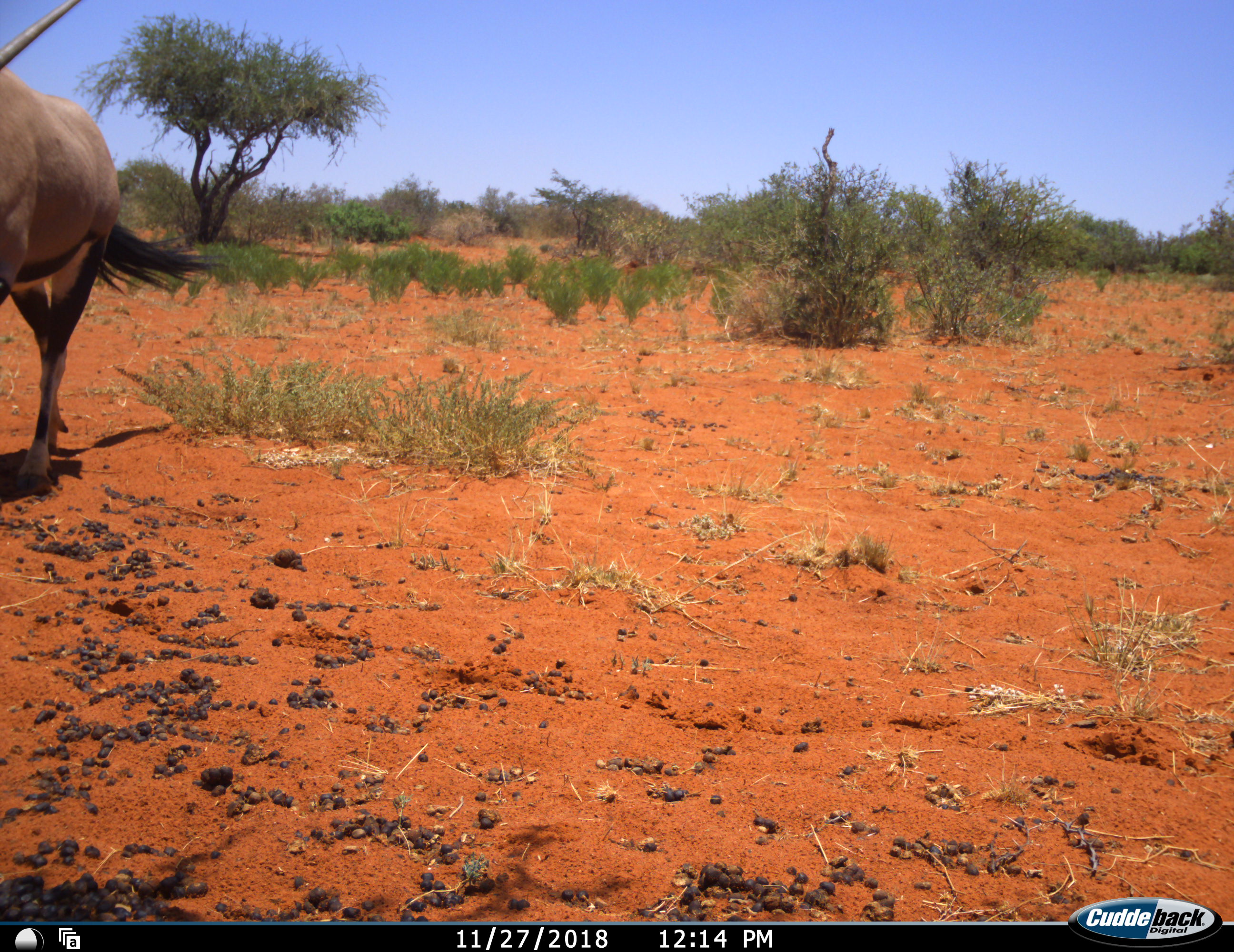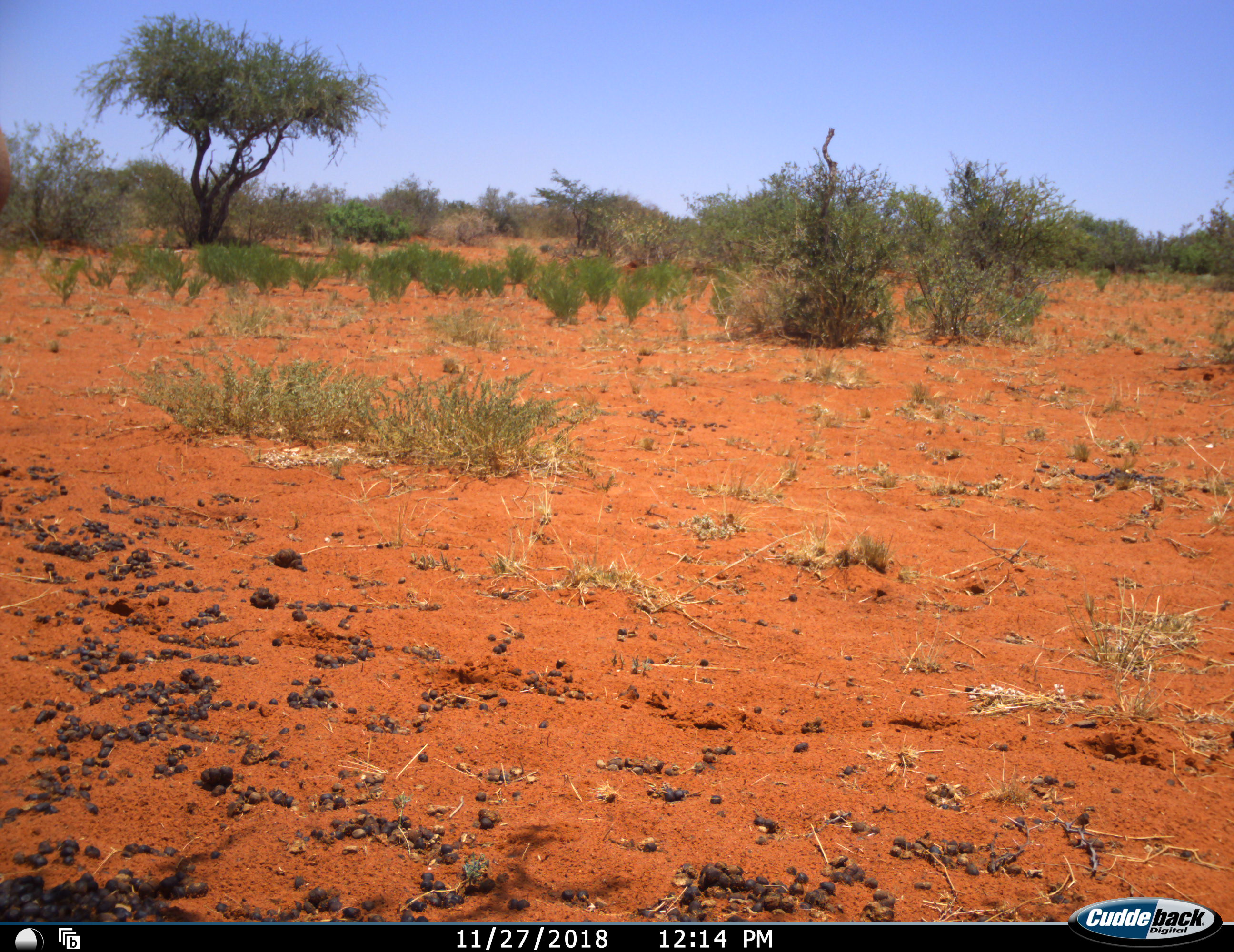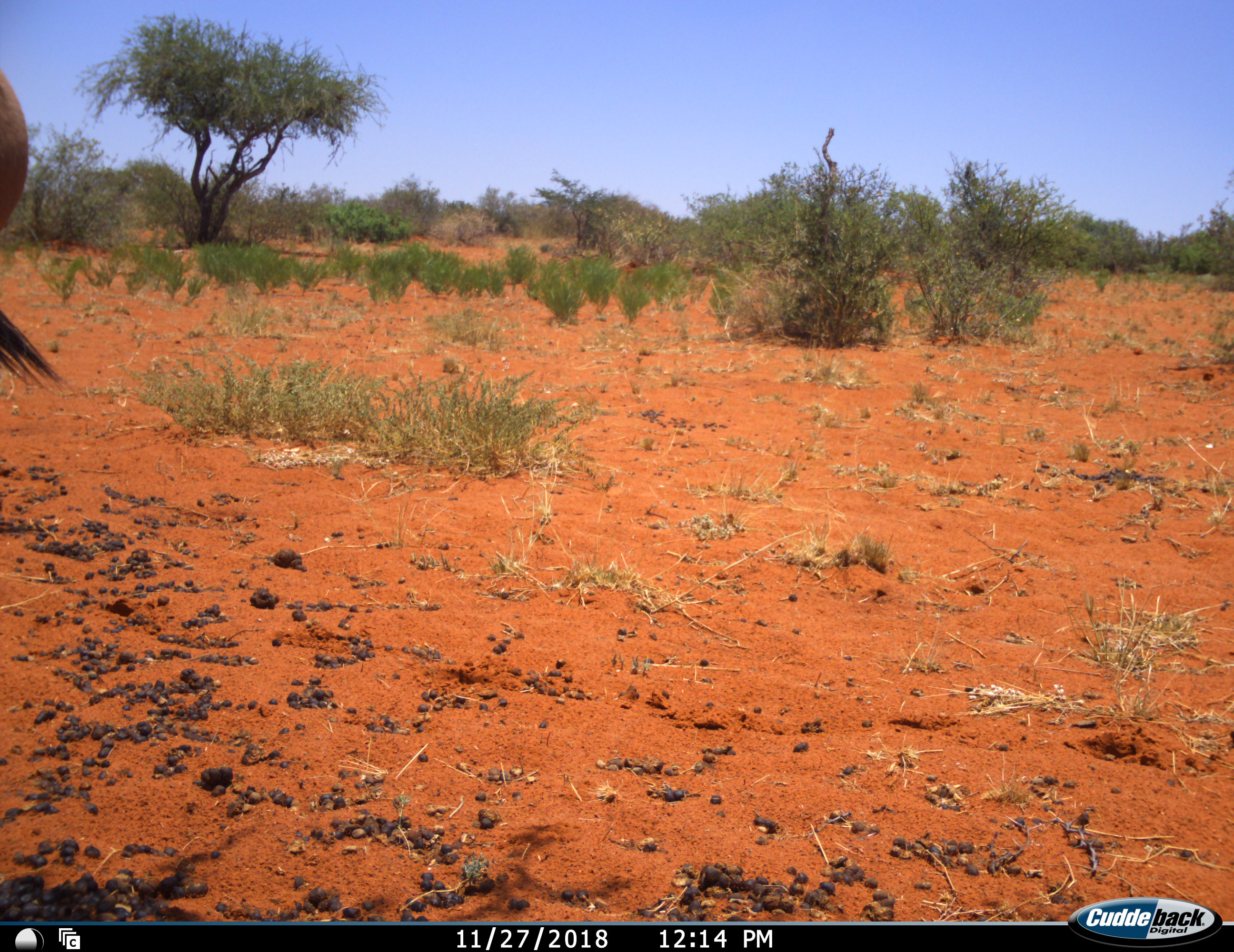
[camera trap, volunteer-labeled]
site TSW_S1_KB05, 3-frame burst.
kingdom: Animalia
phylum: Chordata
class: Mammalia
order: Artiodactyla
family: Bovidae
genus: Oryx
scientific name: Oryx gazella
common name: gemsbok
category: oryx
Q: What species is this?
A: Oryx (gemsbok) (Oryx gazella).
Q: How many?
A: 1.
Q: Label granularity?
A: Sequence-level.